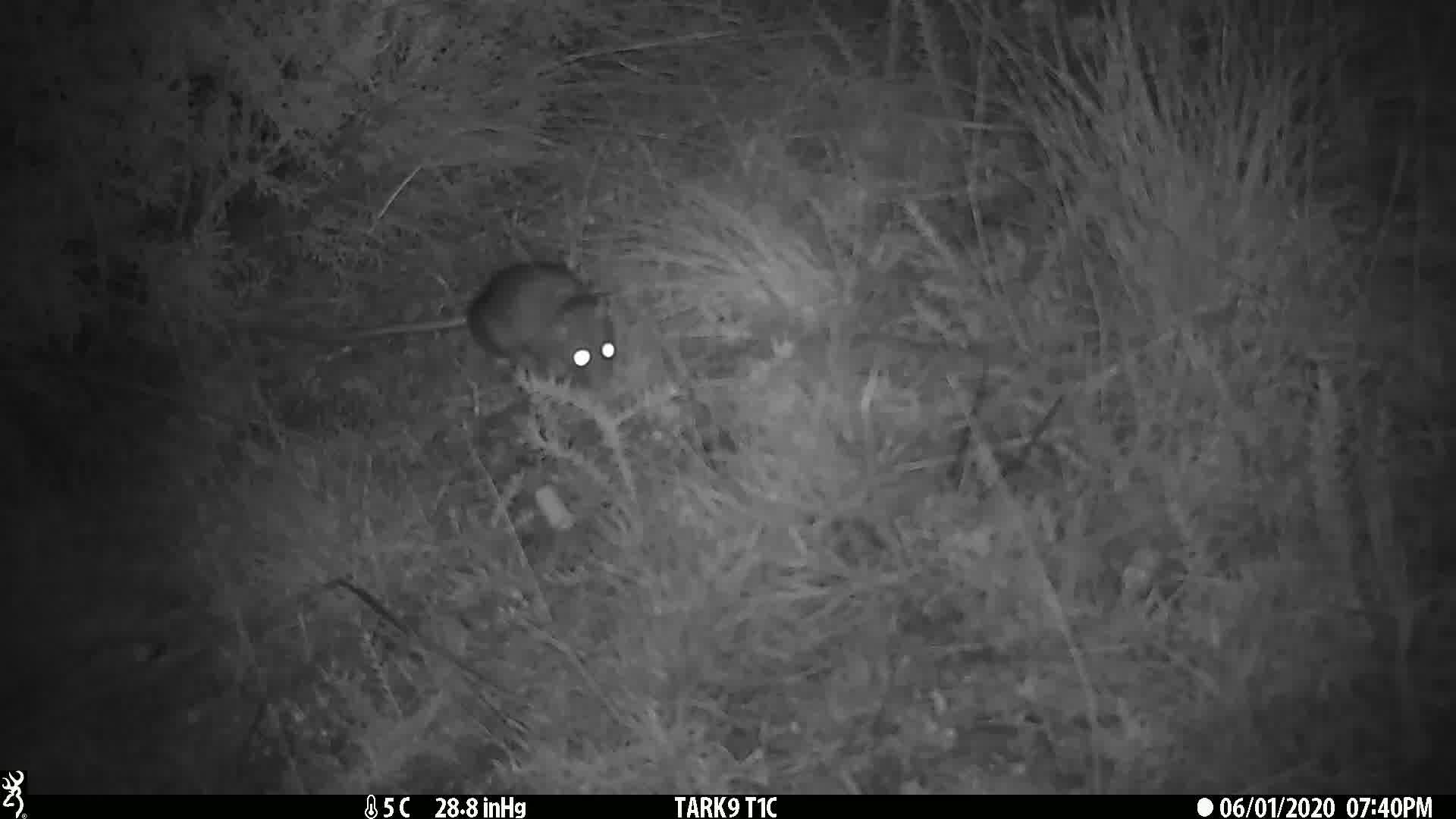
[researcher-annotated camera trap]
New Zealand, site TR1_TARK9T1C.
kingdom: Animalia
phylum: Chordata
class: Mammalia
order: Rodentia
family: Muridae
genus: Rattus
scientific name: Rattus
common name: rat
Rat (Rattus).